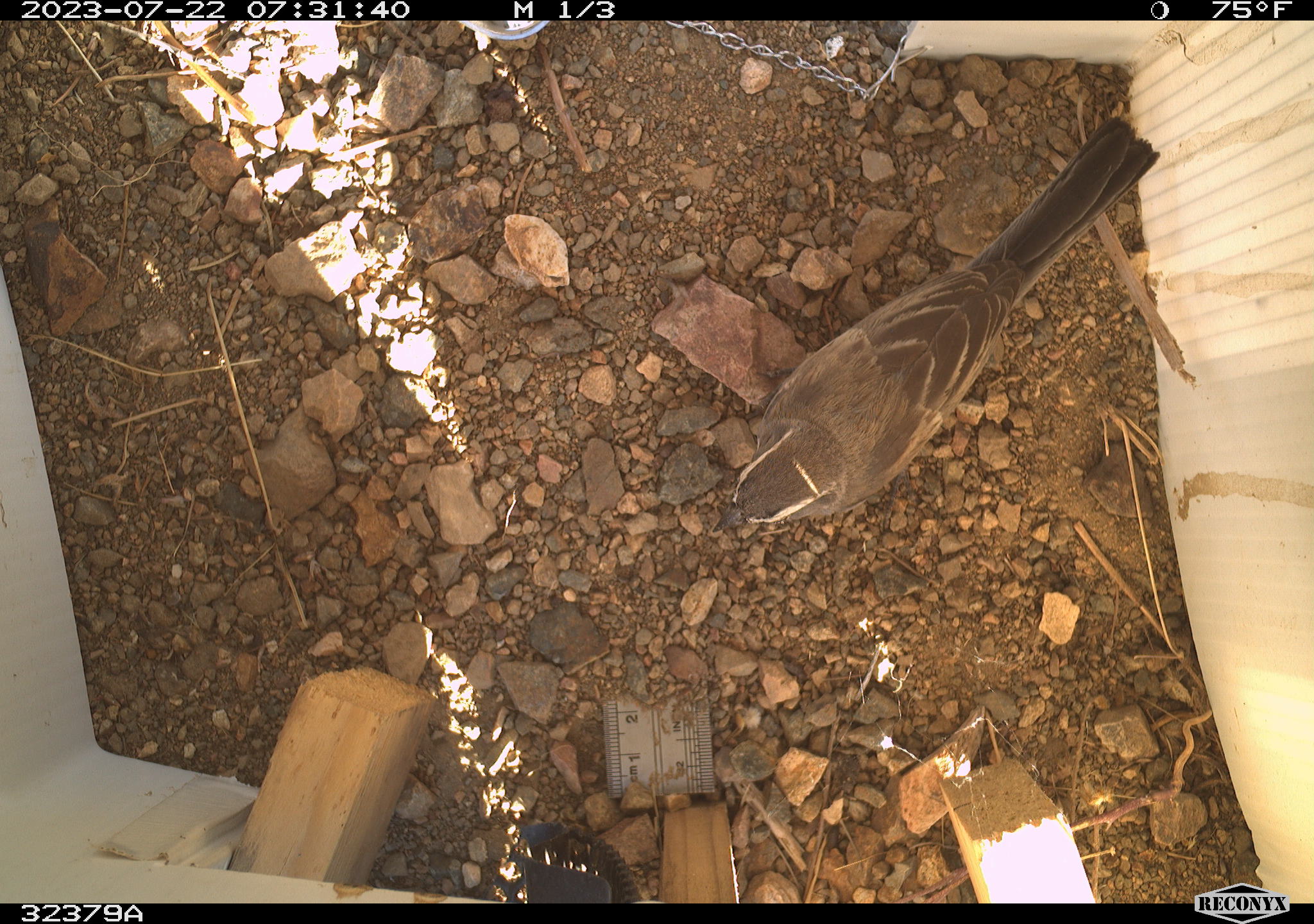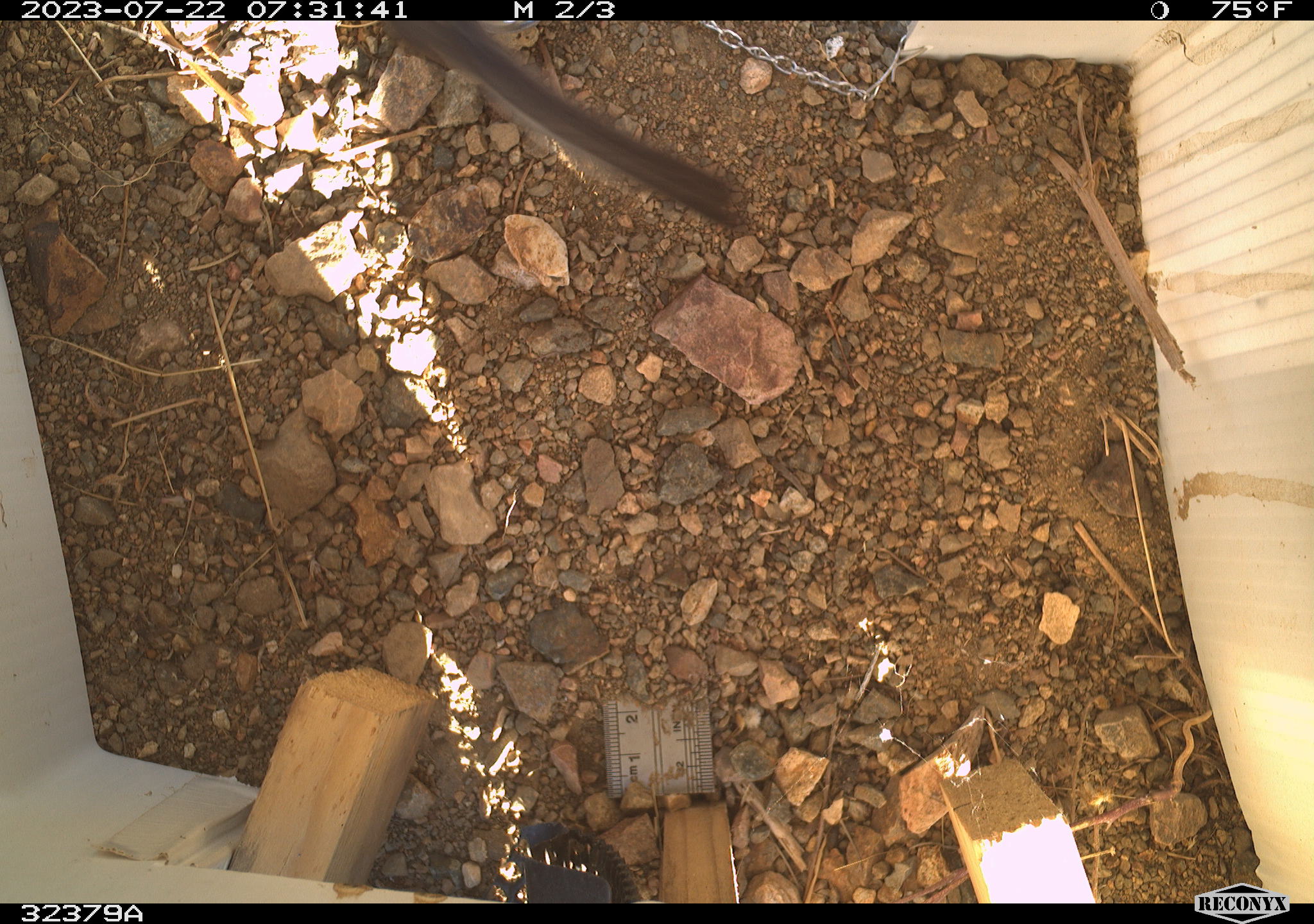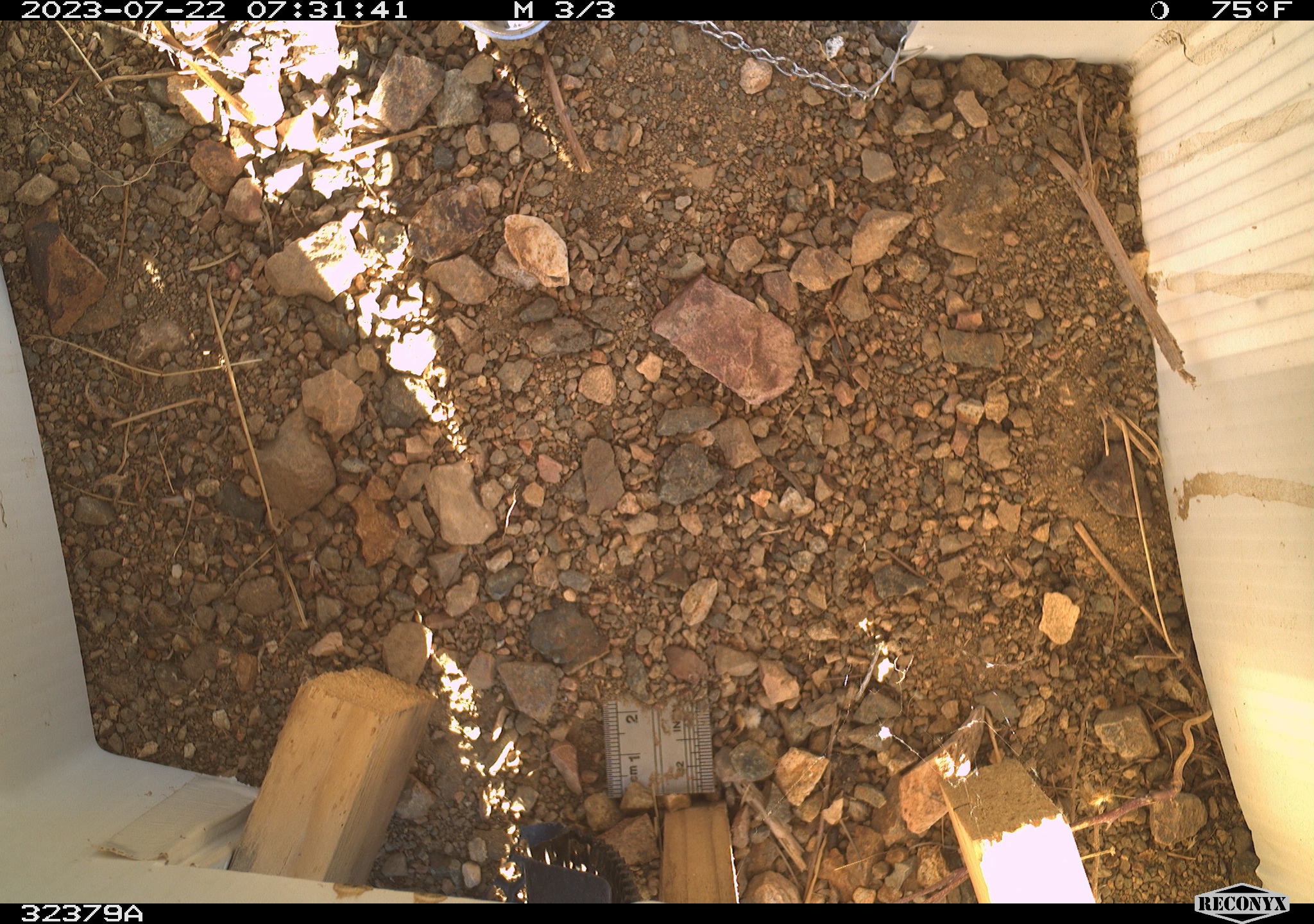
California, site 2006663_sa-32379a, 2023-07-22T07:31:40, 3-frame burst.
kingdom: Animalia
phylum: Chordata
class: Aves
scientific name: Aves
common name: bird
Bird (Aves).